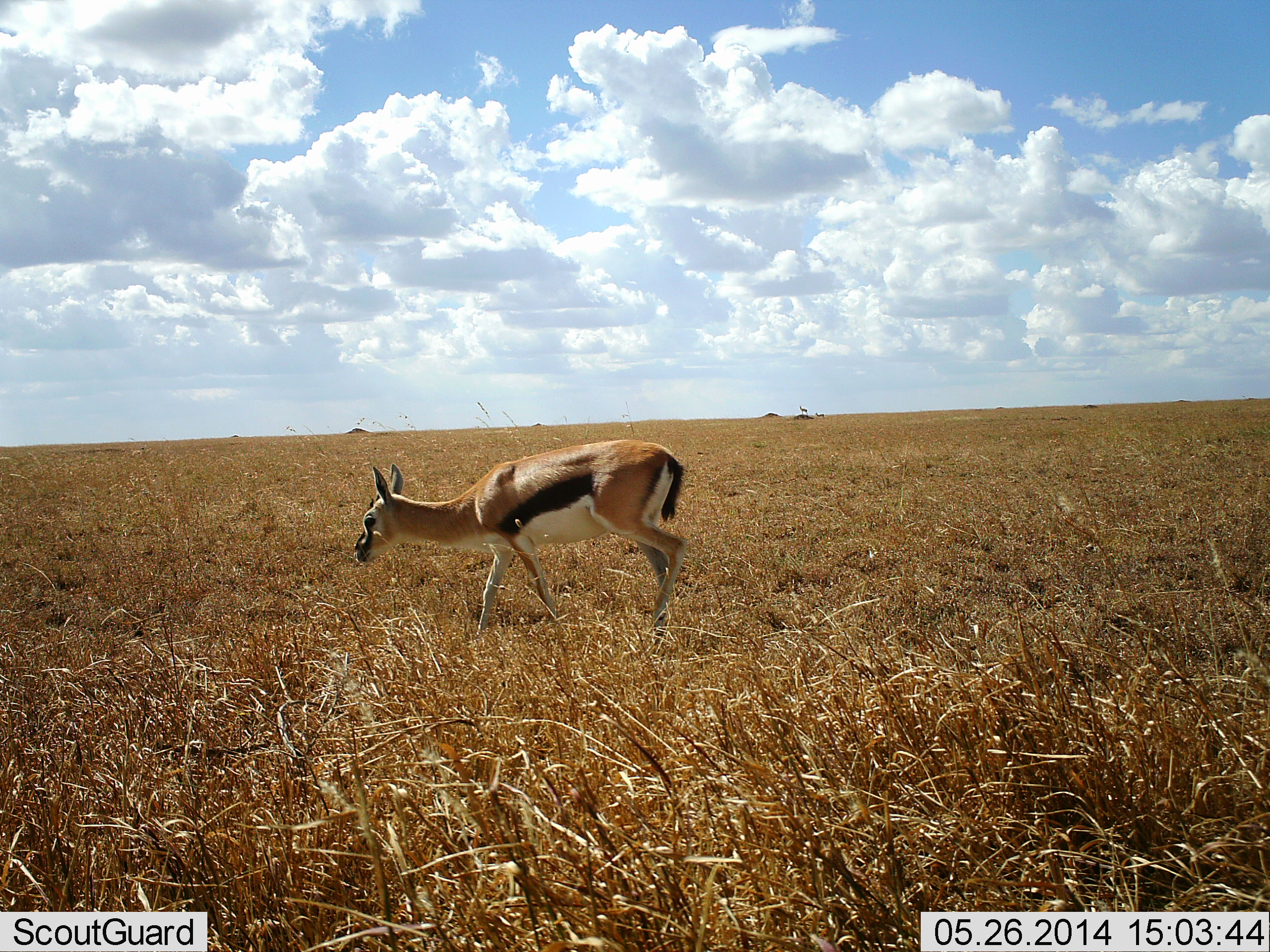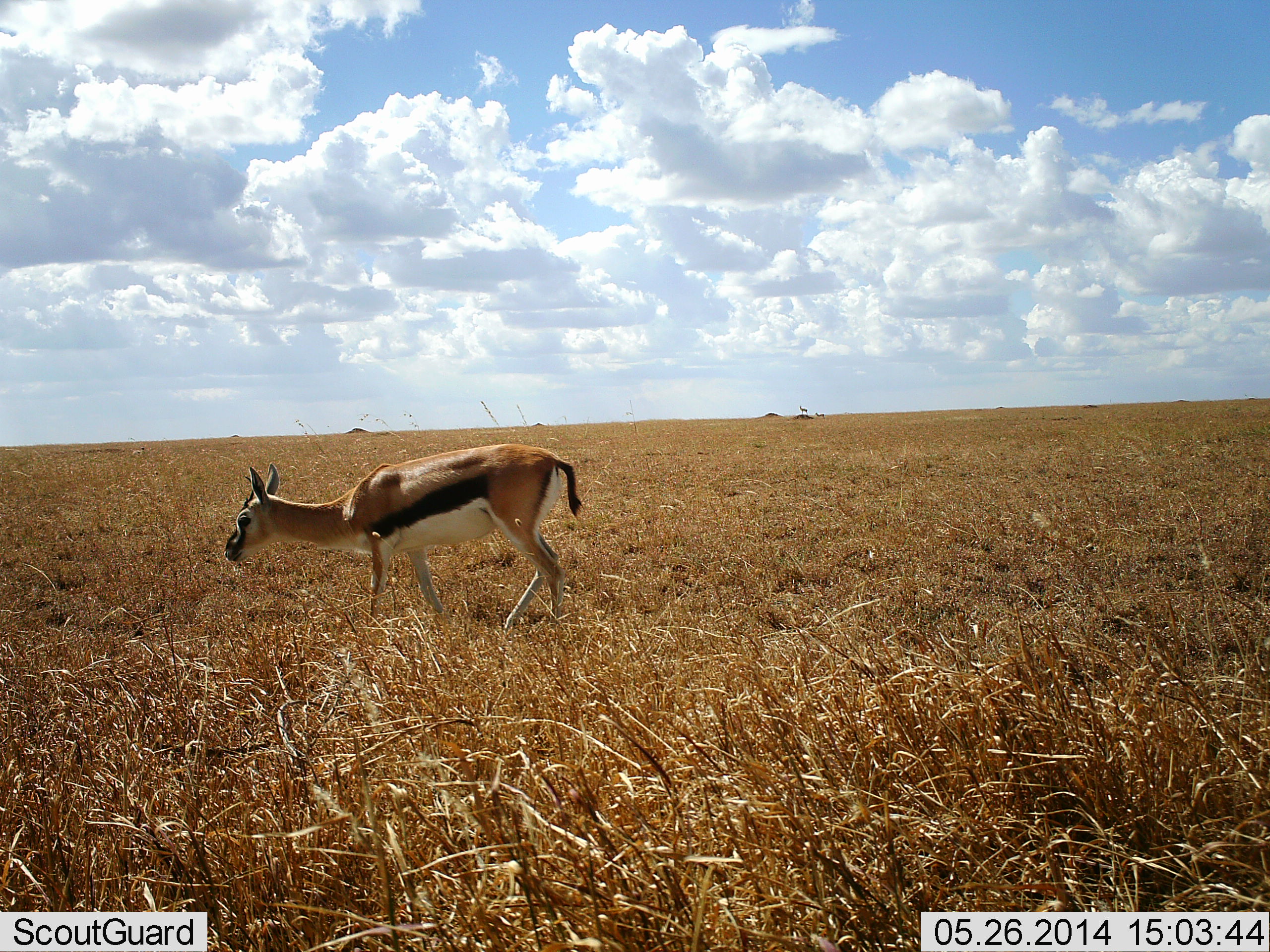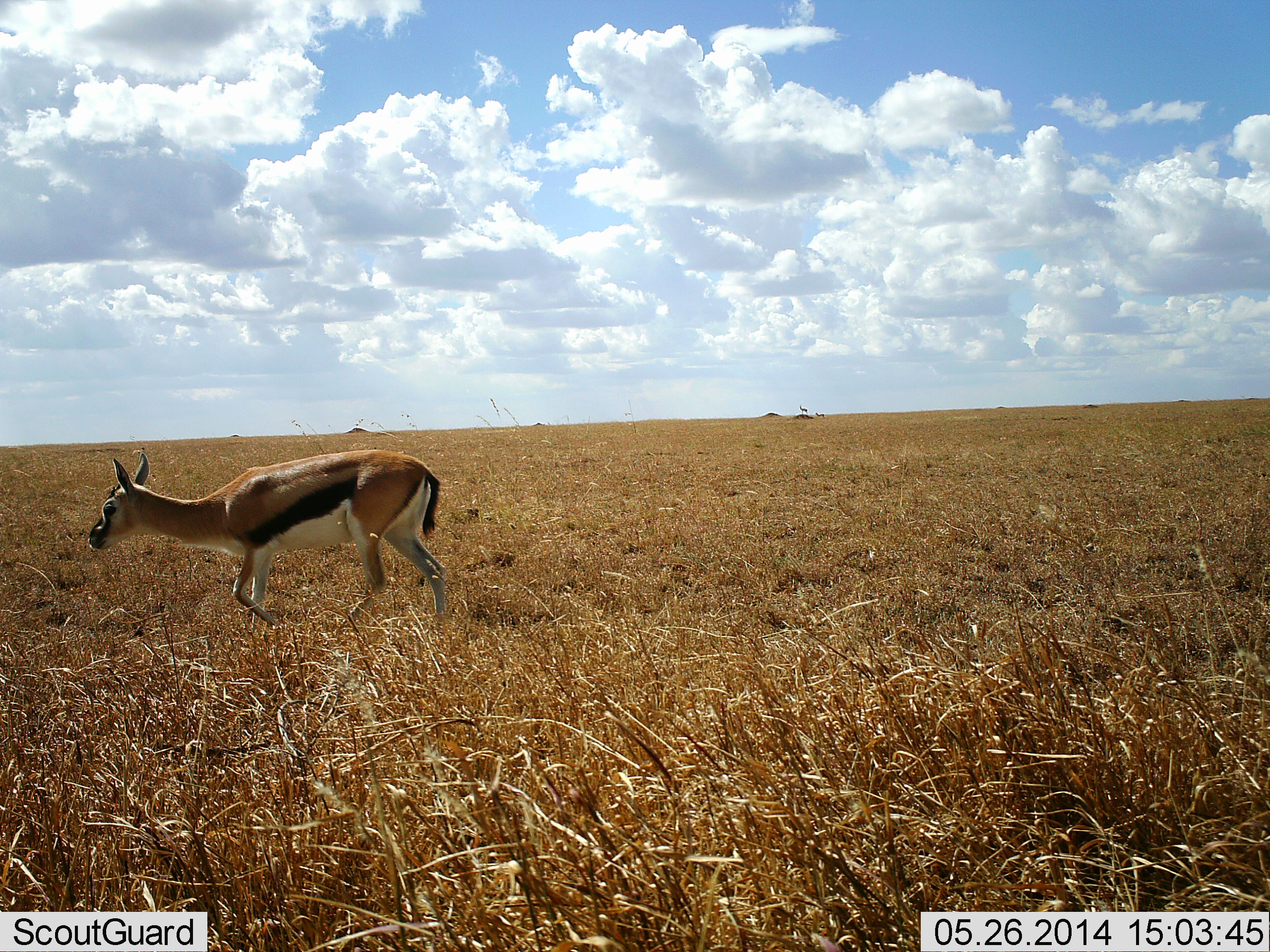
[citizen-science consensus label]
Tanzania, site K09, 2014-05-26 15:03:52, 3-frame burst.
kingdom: Animalia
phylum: Chordata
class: Mammalia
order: Artiodactyla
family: Bovidae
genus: Eudorcas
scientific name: Eudorcas thomsonii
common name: thomson's gazelle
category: gazellethomsons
Gazellethomsons (thomson's gazelle) (Eudorcas thomsonii), count 1. Behavior (volunteer vote fractions): standing 10%, resting 0%, moving 90%, interacting 0%. Young present (vote fraction): 10%. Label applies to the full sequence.